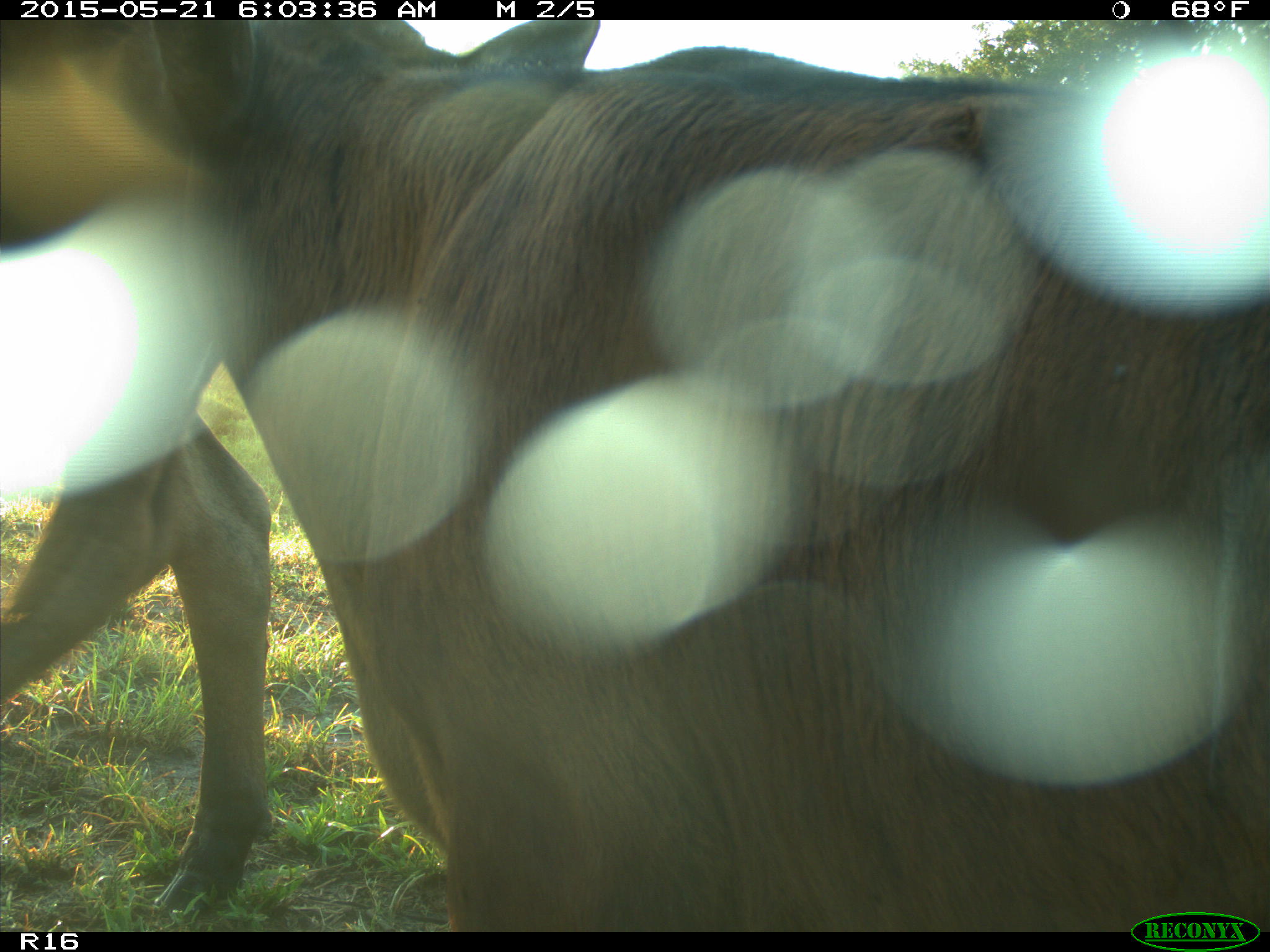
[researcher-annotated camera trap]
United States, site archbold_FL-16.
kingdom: Animalia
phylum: Chordata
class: Mammalia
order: Artiodactyla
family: Bovidae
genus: Bos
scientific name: Bos taurus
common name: domestic cow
Bos taurus (domestic cow).